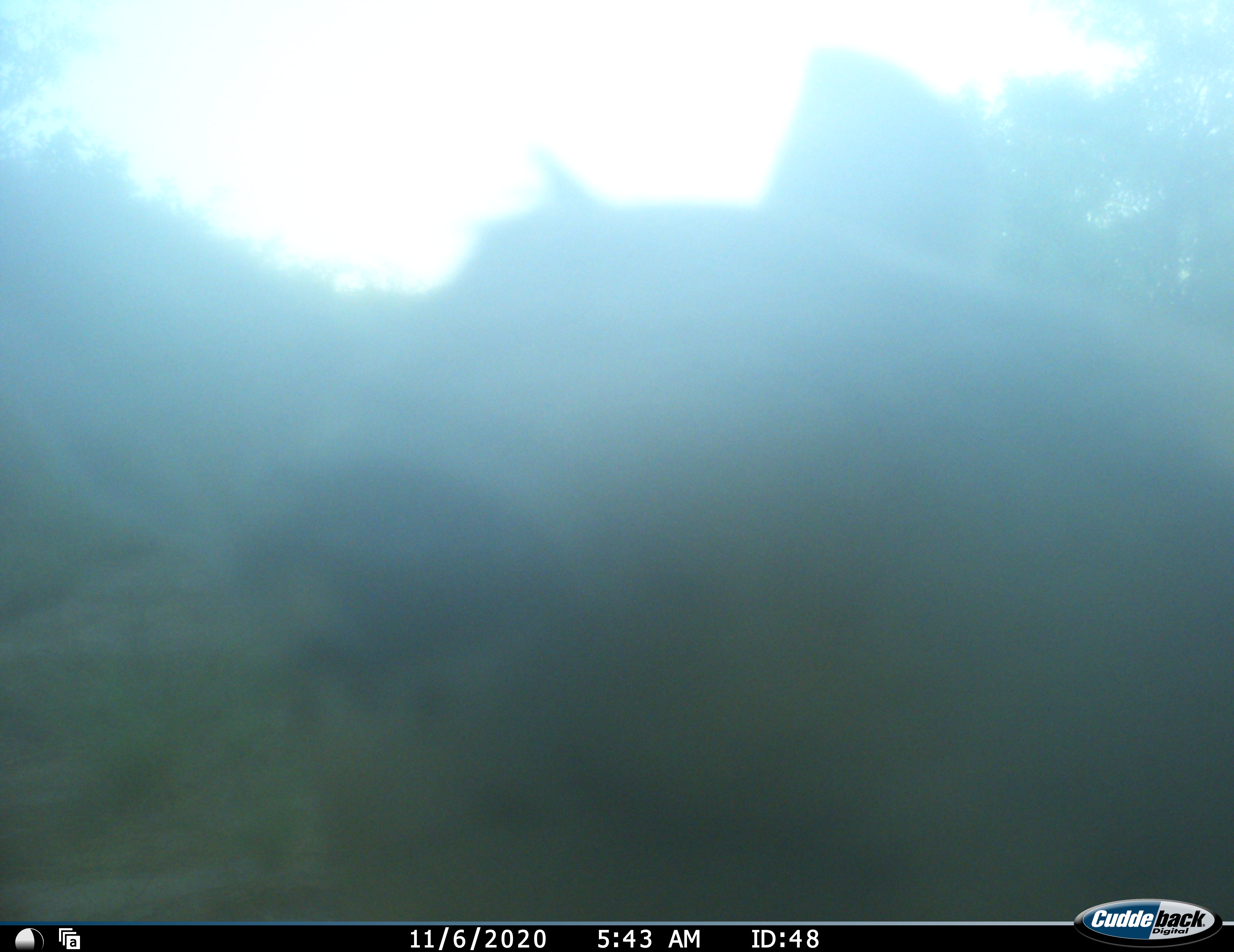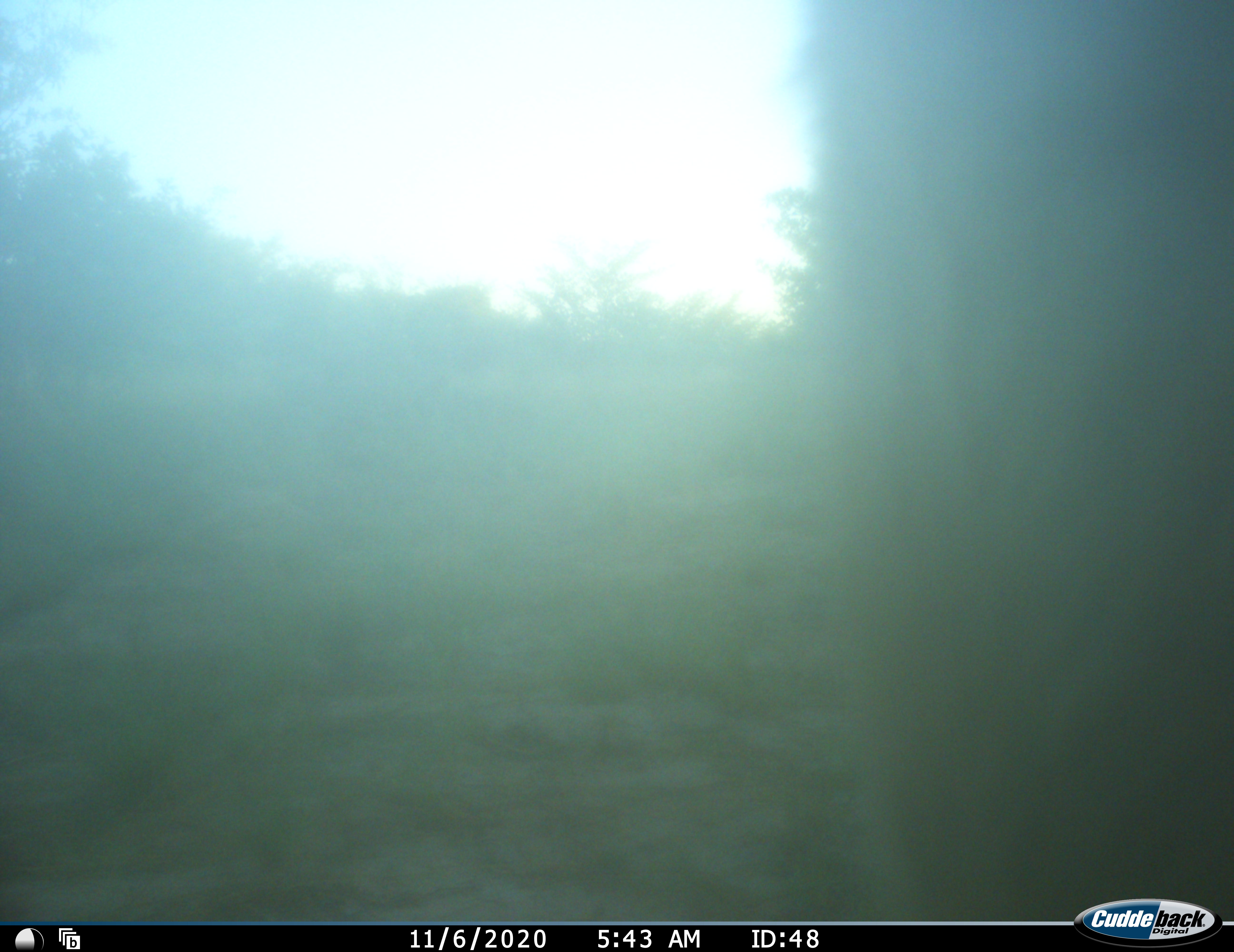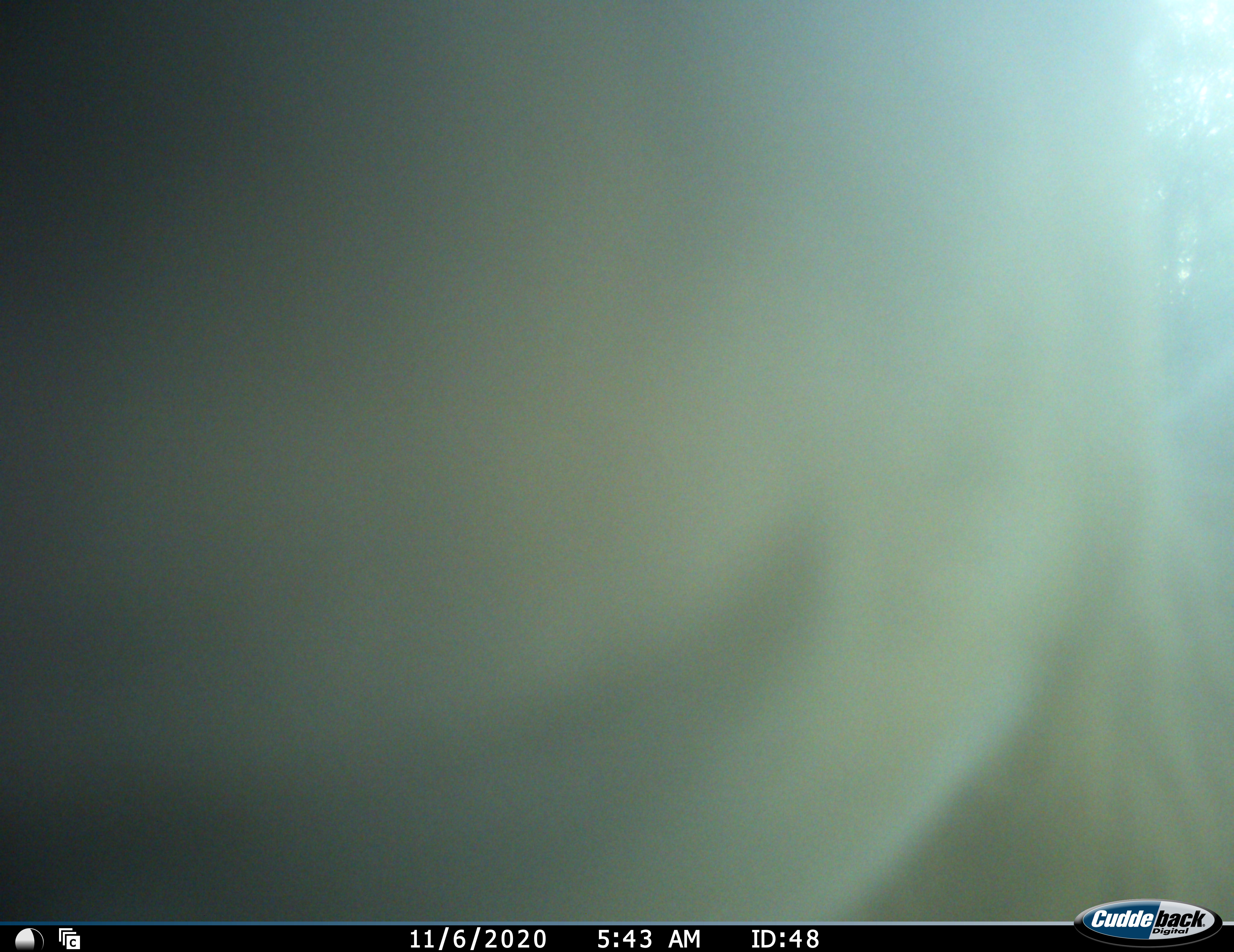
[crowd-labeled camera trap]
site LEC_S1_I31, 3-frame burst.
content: unidentified animal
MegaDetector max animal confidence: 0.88